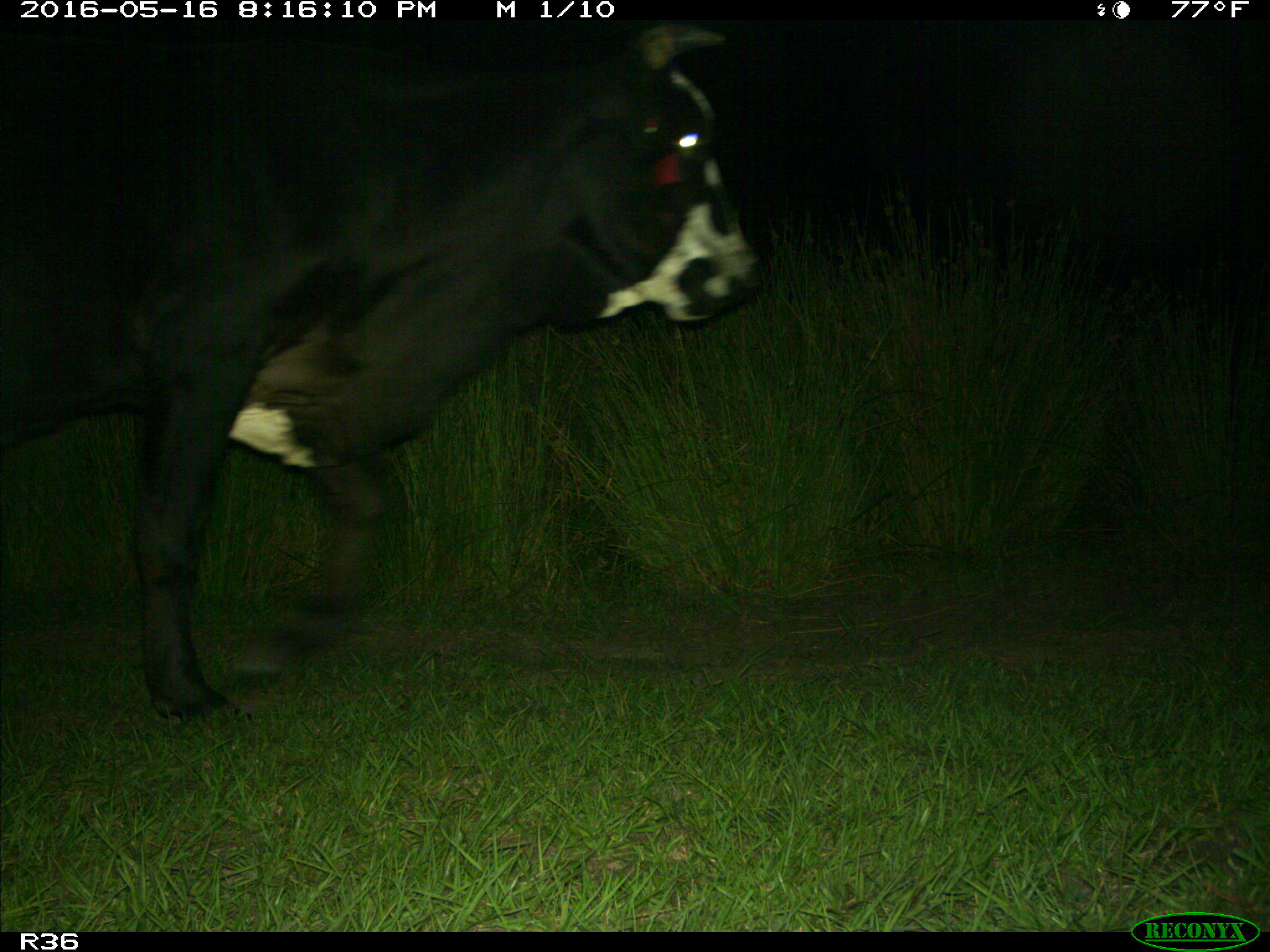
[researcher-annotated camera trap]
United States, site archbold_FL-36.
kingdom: Animalia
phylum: Chordata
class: Mammalia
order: Artiodactyla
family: Bovidae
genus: Bos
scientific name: Bos taurus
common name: domestic cow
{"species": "Bos taurus (domestic cow)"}